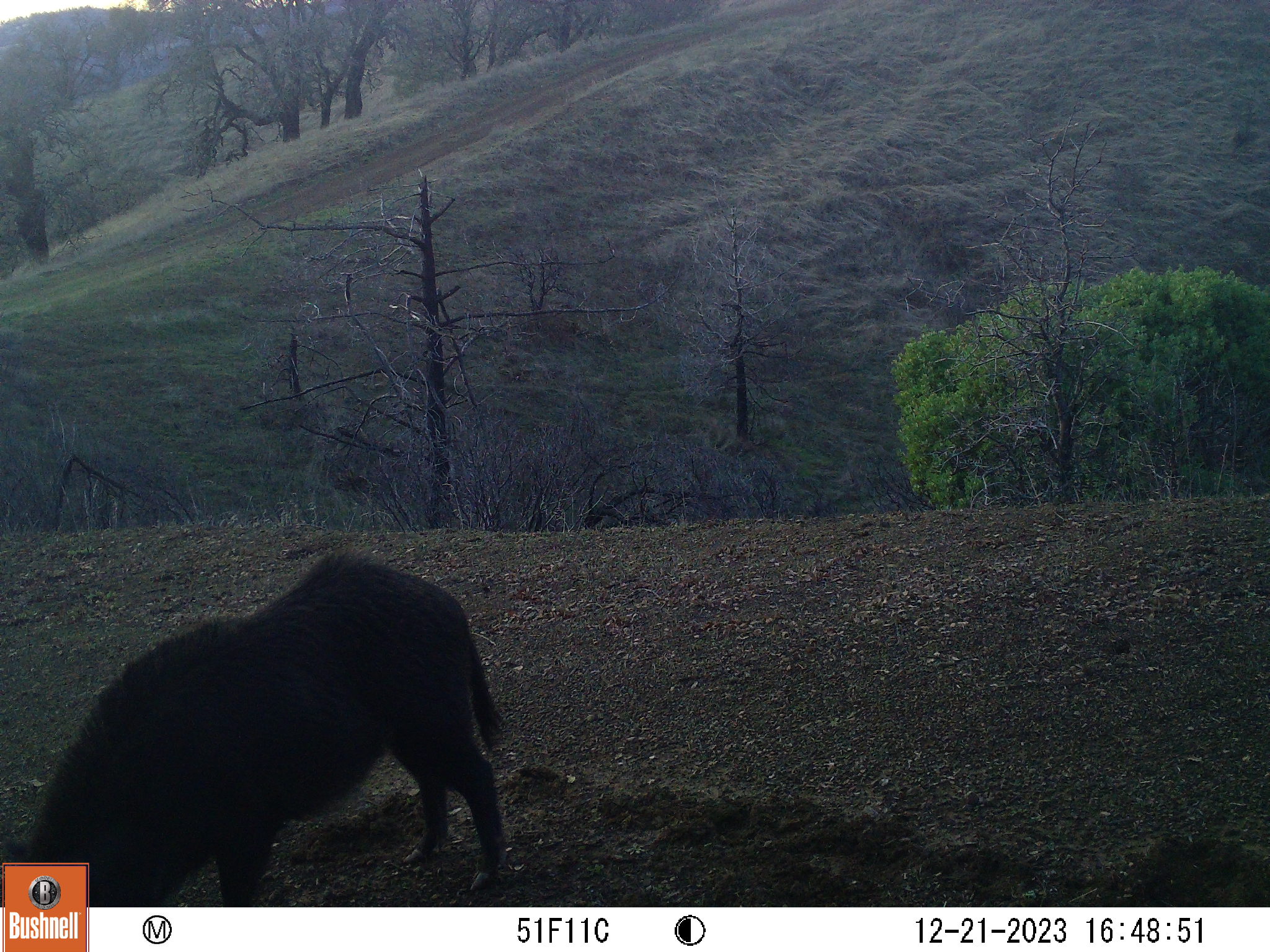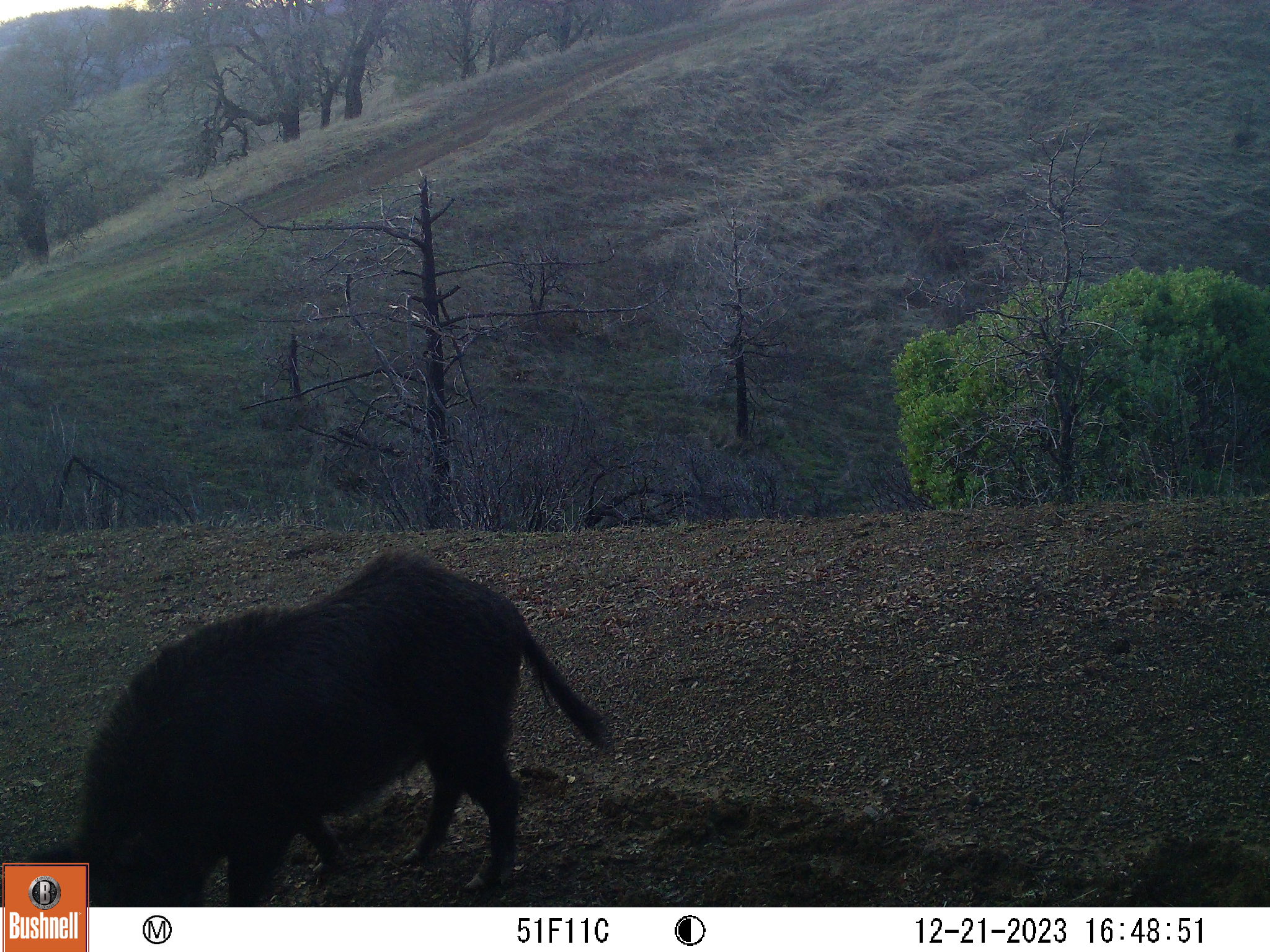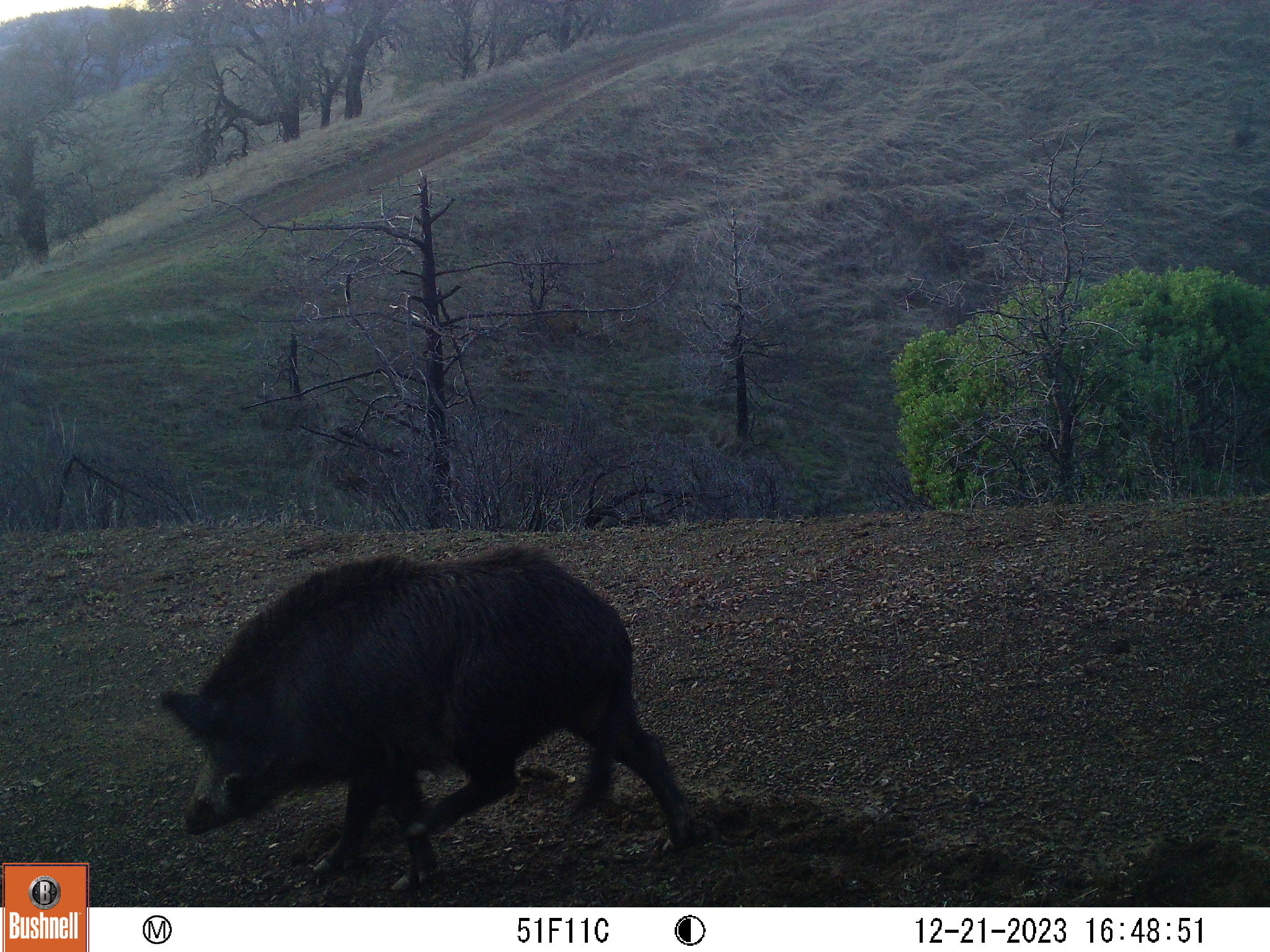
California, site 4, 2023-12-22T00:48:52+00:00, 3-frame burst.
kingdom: Animalia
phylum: Chordata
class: Mammalia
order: Artiodactyla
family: Suidae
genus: Sus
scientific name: Sus scrofa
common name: wild boar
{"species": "wild boar (Sus scrofa)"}